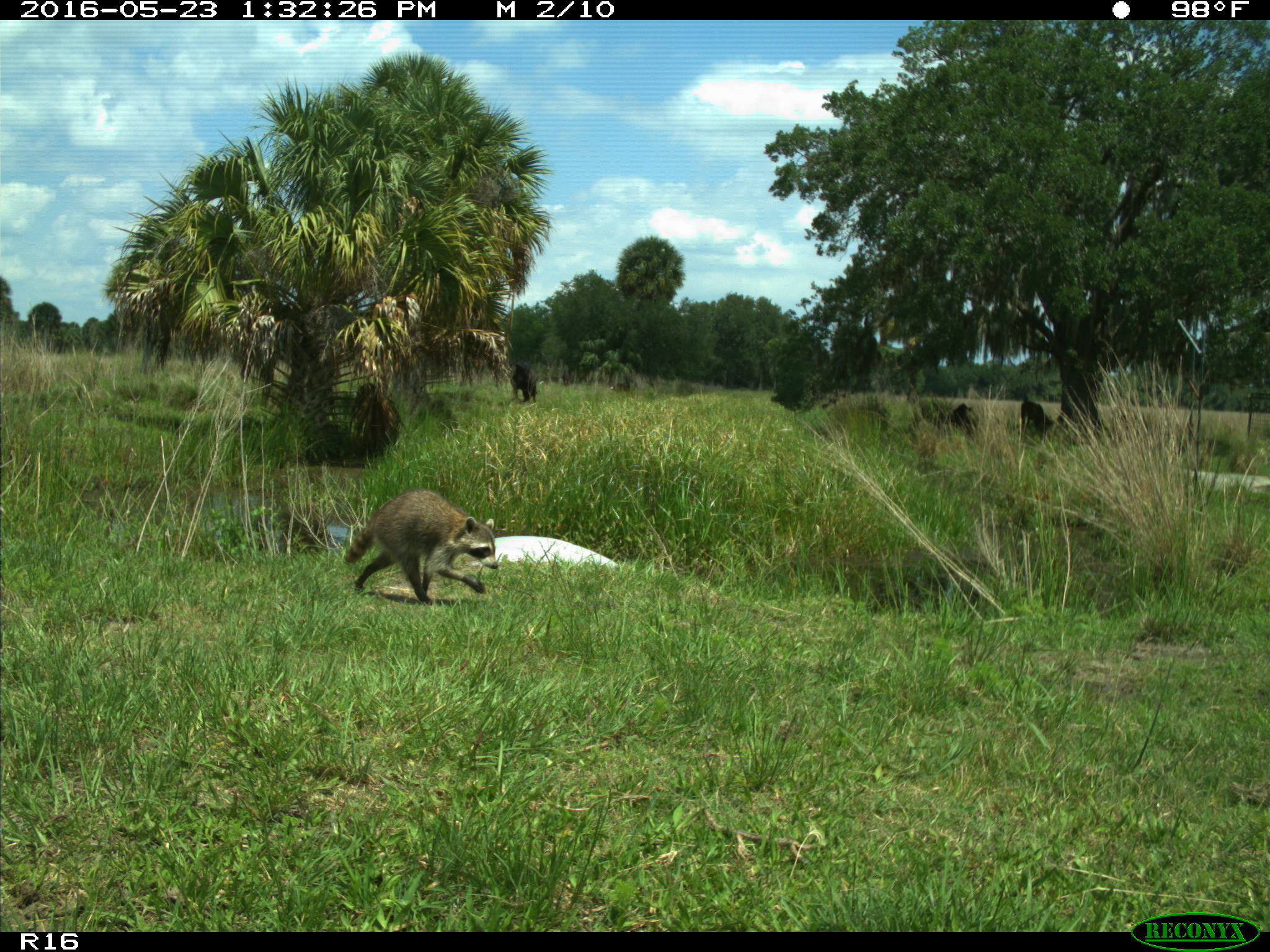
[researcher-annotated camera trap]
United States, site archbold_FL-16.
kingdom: Animalia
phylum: Chordata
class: Mammalia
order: Carnivora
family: Procyonidae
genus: Procyon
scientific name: Procyon lotor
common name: common raccoon